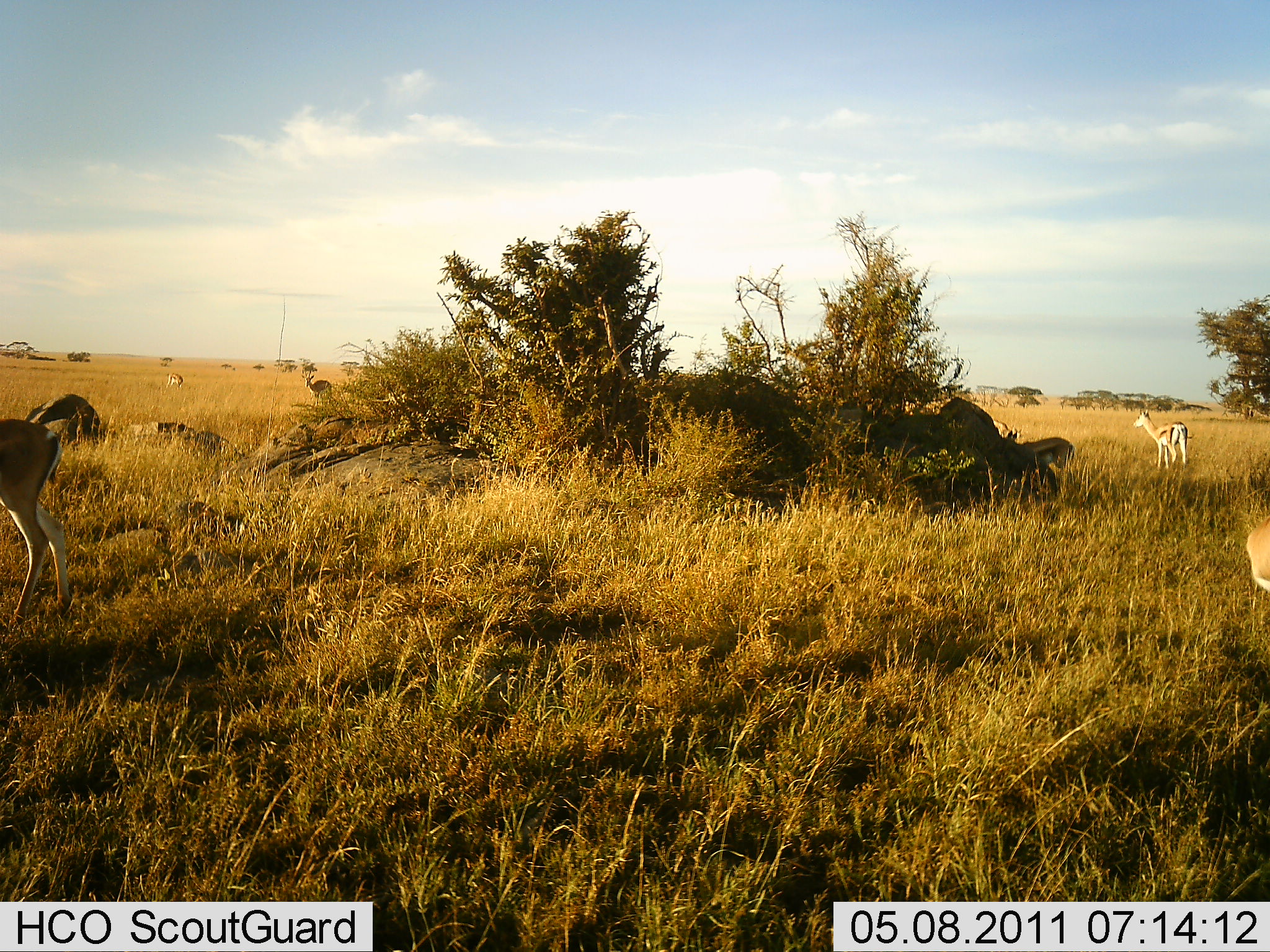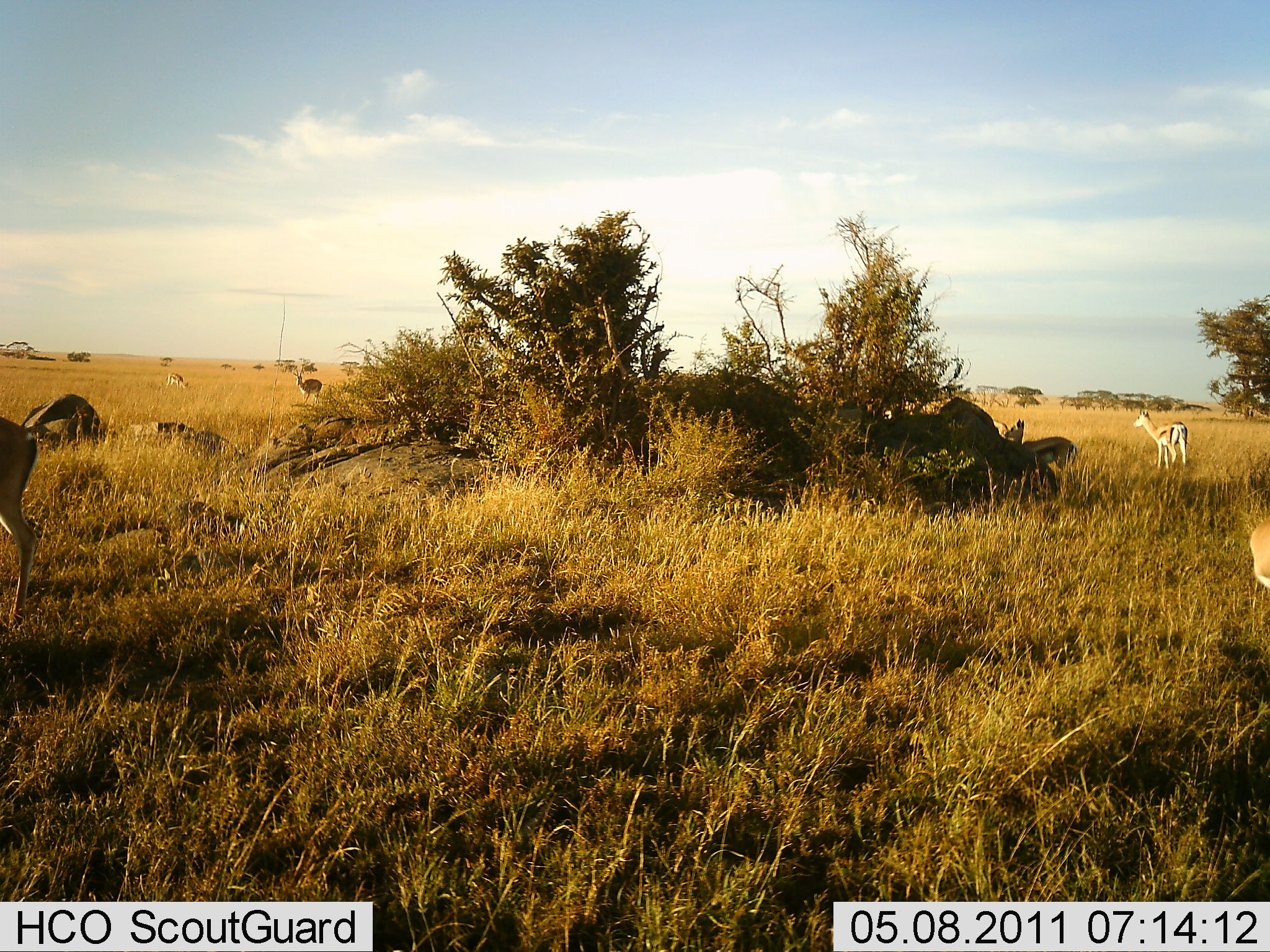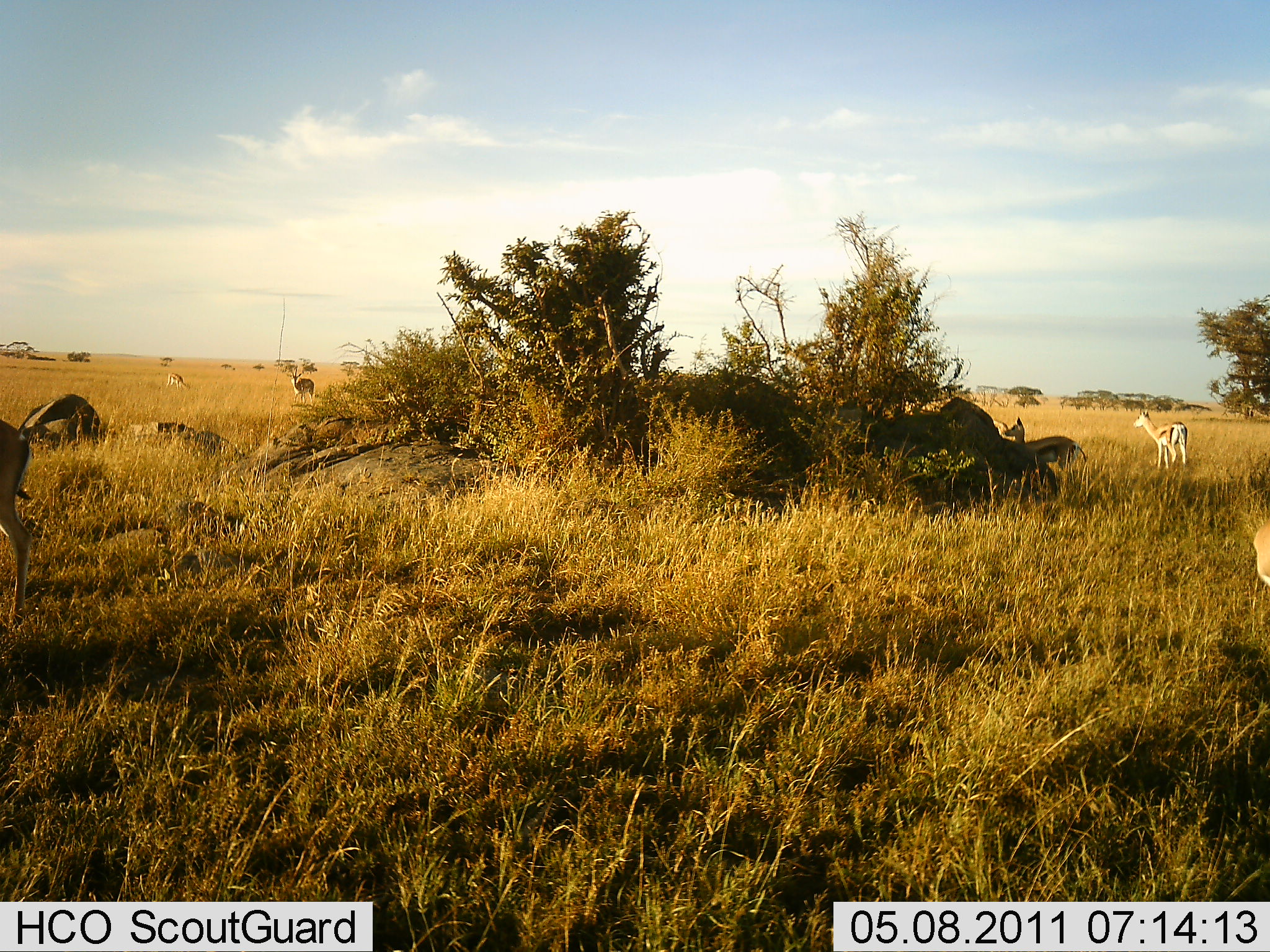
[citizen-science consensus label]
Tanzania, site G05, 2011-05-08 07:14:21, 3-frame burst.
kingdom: Animalia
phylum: Chordata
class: Mammalia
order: Artiodactyla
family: Bovidae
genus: Eudorcas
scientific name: Eudorcas thomsonii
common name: thomson's gazelle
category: gazellethomsons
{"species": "gazellethomsons (thomson's gazelle) (Eudorcas thomsonii)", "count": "7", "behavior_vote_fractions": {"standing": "90%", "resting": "0%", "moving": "20%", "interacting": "0%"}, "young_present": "0%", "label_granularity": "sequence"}